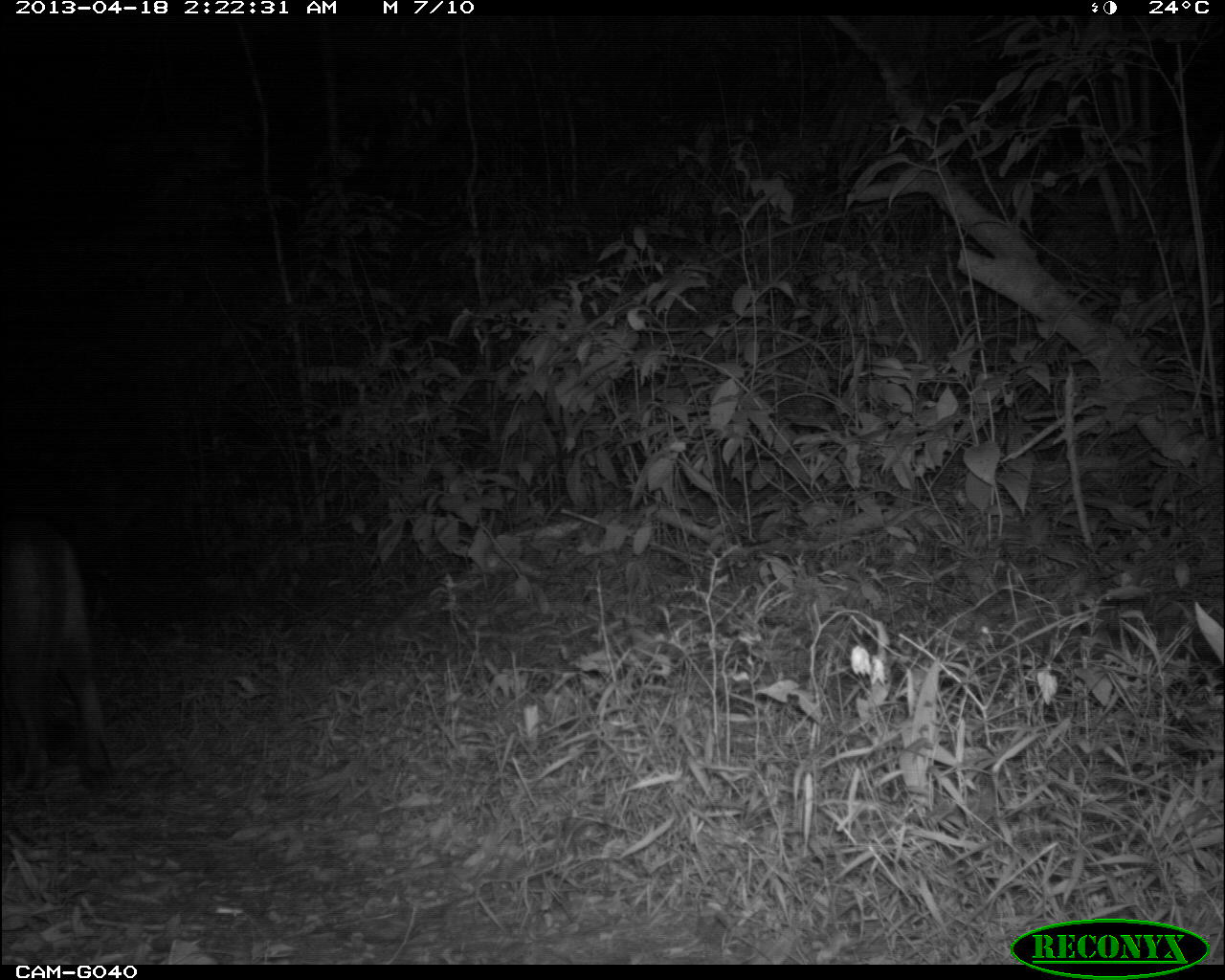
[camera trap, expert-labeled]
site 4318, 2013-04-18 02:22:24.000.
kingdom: Animalia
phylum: Chordata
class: Mammalia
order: Carnivora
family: Felidae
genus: Puma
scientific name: Puma concolor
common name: mountain lion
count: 1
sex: male